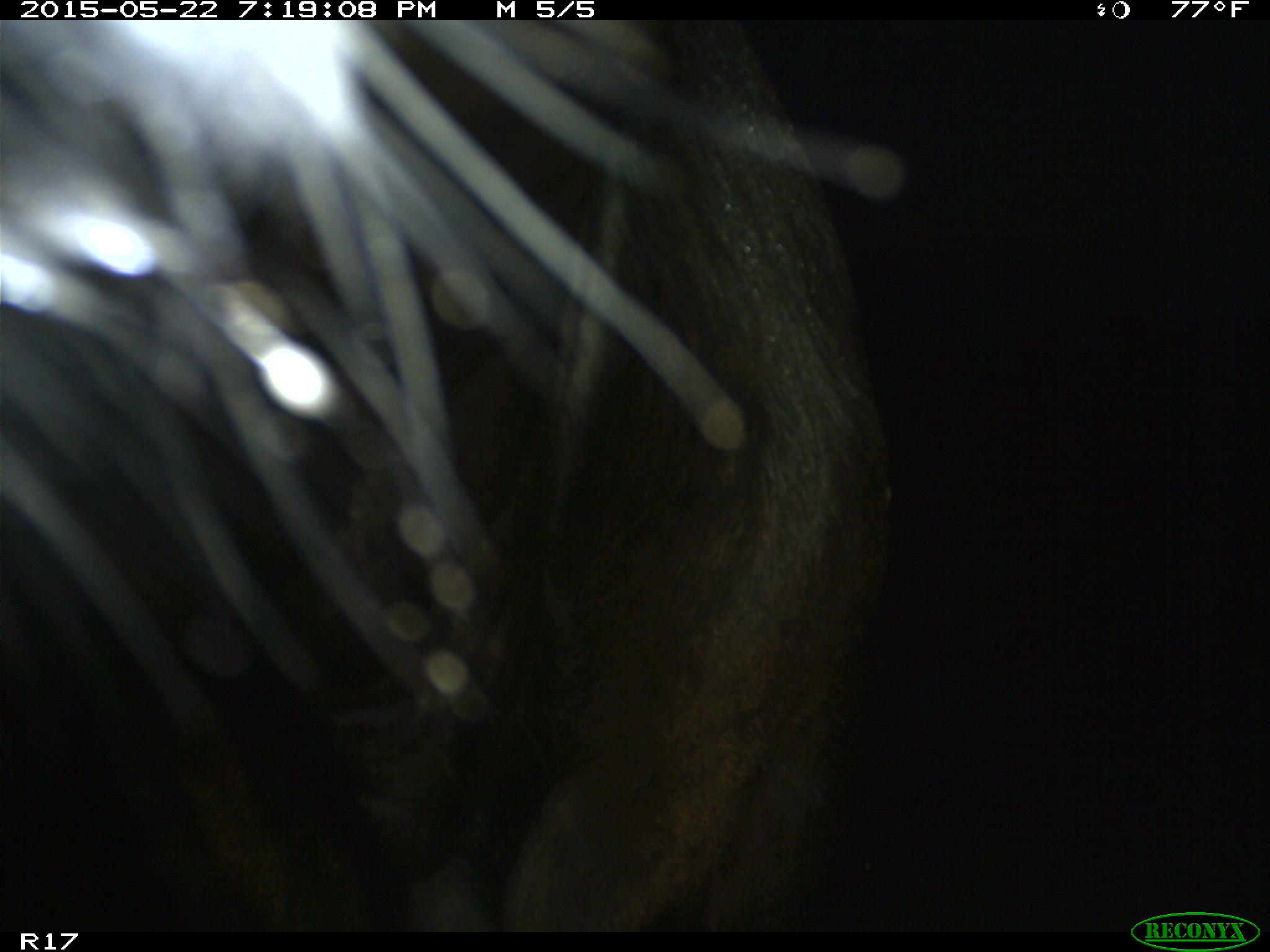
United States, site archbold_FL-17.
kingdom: Animalia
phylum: Chordata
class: Mammalia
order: Artiodactyla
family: Bovidae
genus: Bos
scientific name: Bos taurus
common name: domestic cow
Bos taurus (domestic cow).